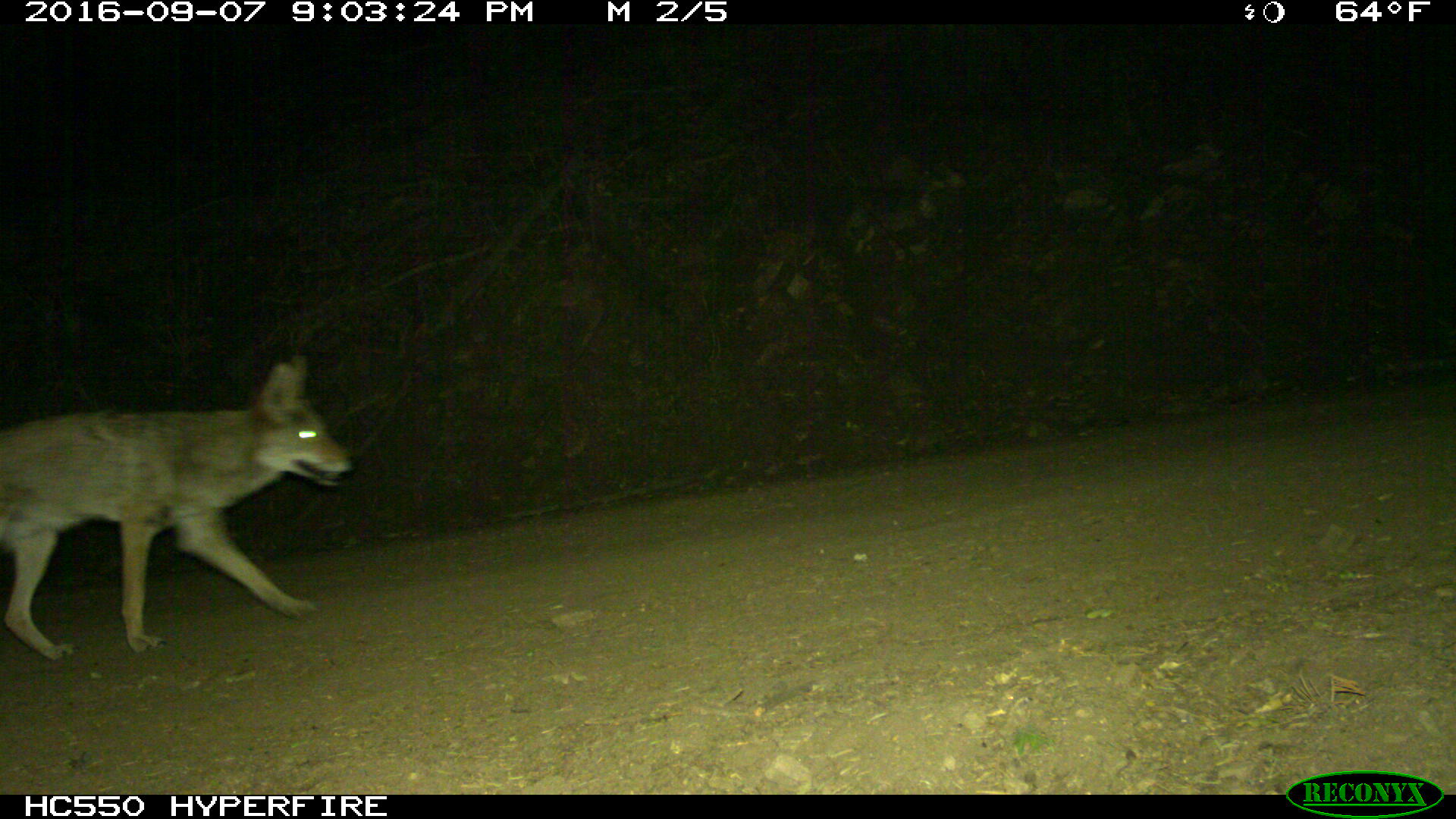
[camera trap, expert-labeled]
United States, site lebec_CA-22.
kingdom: Animalia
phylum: Chordata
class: Mammalia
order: Carnivora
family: Canidae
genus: Canis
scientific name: Canis latrans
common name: coyote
Canis latrans (coyote).